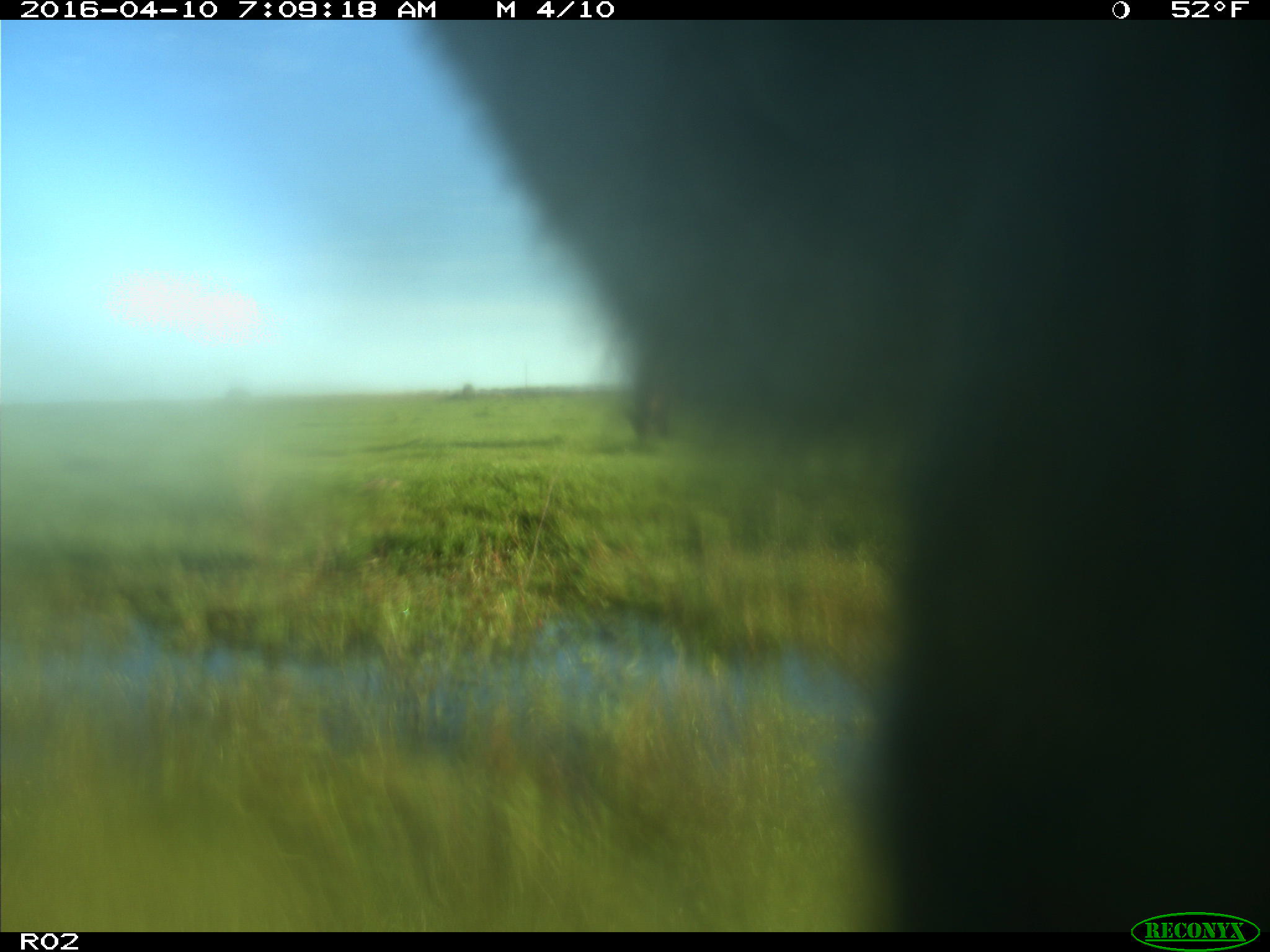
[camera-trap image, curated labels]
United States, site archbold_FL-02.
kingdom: Animalia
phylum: Chordata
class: Mammalia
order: Artiodactyla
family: Bovidae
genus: Bos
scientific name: Bos taurus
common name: domestic cow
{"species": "Bos taurus (domestic cow)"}